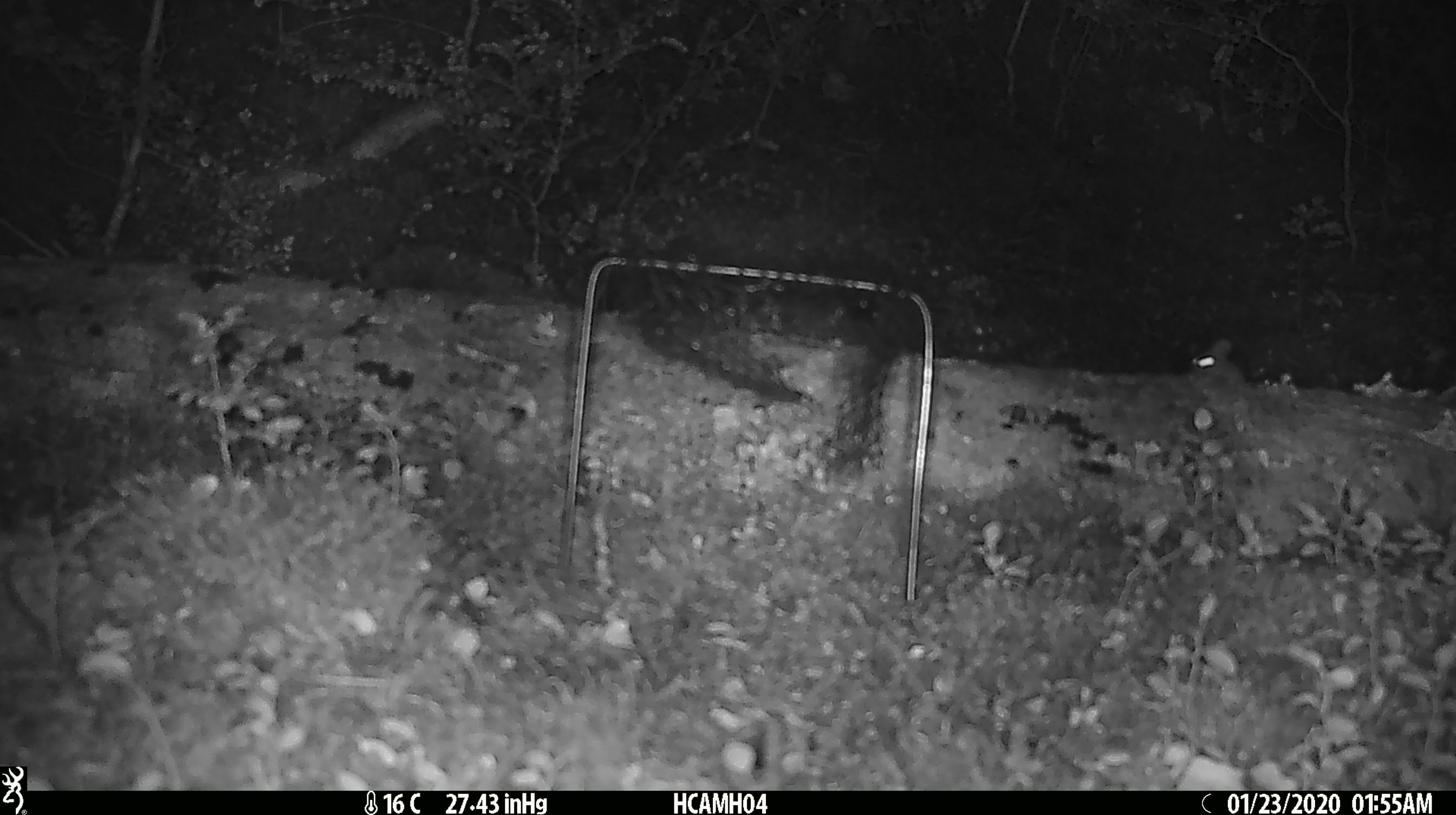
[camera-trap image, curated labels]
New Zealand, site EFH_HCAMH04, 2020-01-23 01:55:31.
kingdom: Animalia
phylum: Chordata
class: Mammalia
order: Rodentia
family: Muridae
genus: Mus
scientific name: Mus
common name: mouse